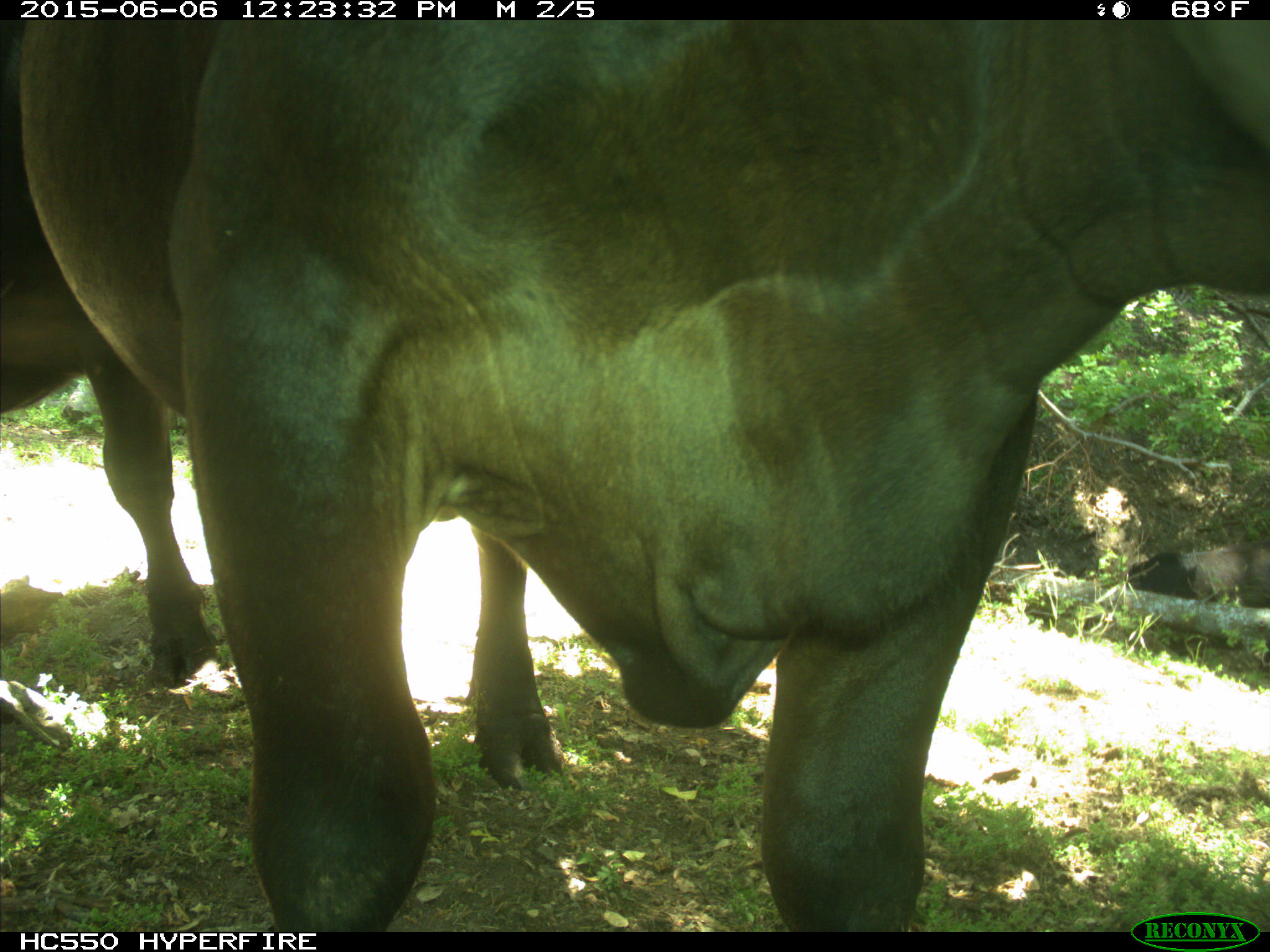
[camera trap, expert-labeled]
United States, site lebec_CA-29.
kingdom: Animalia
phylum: Chordata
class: Mammalia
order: Artiodactyla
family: Bovidae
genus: Bos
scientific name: Bos taurus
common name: domestic cow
Bos taurus (domestic cow).